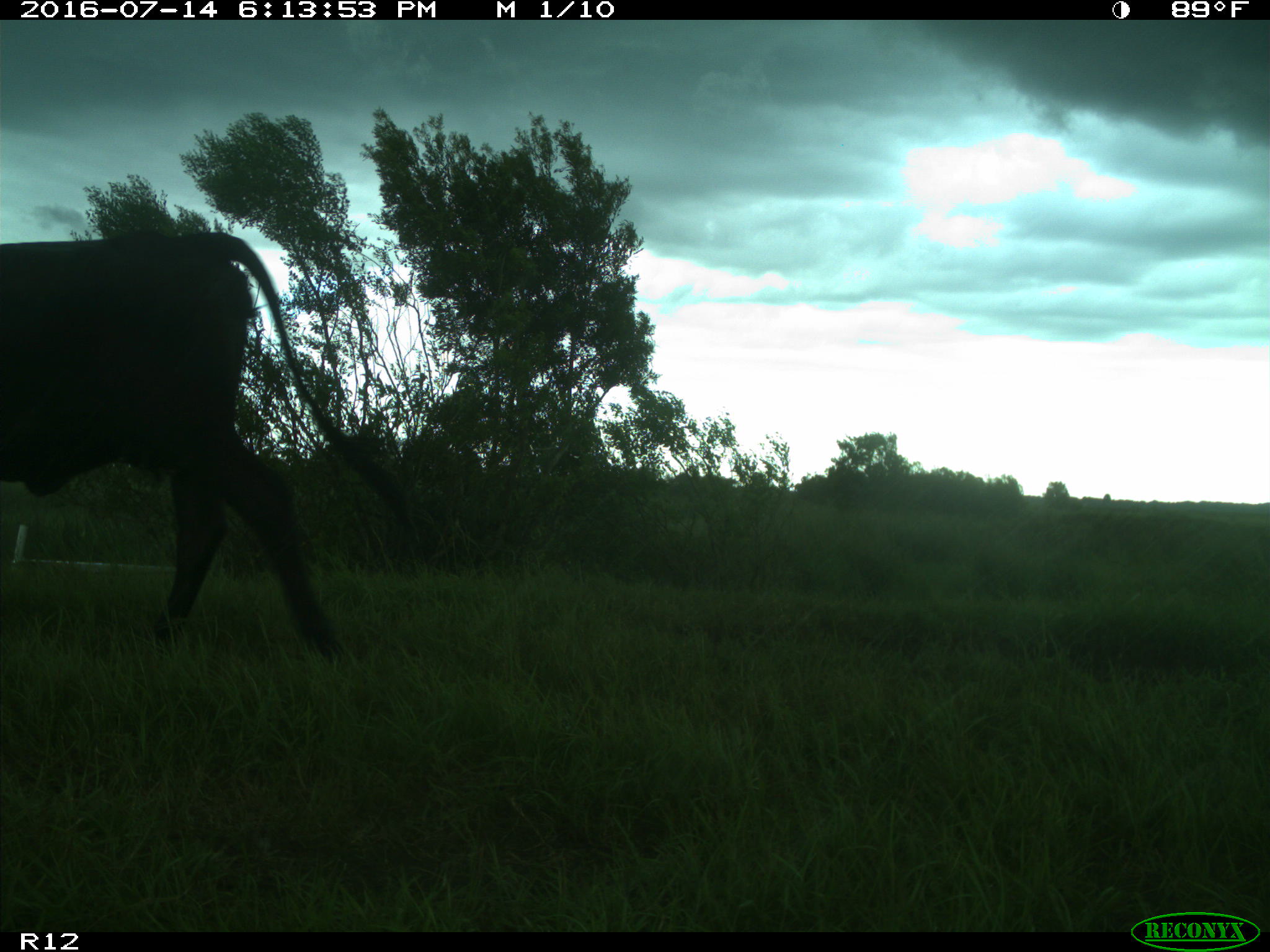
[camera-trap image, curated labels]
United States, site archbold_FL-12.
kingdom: Animalia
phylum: Chordata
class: Mammalia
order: Artiodactyla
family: Bovidae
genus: Bos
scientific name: Bos taurus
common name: domestic cow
Bos taurus (domestic cow).